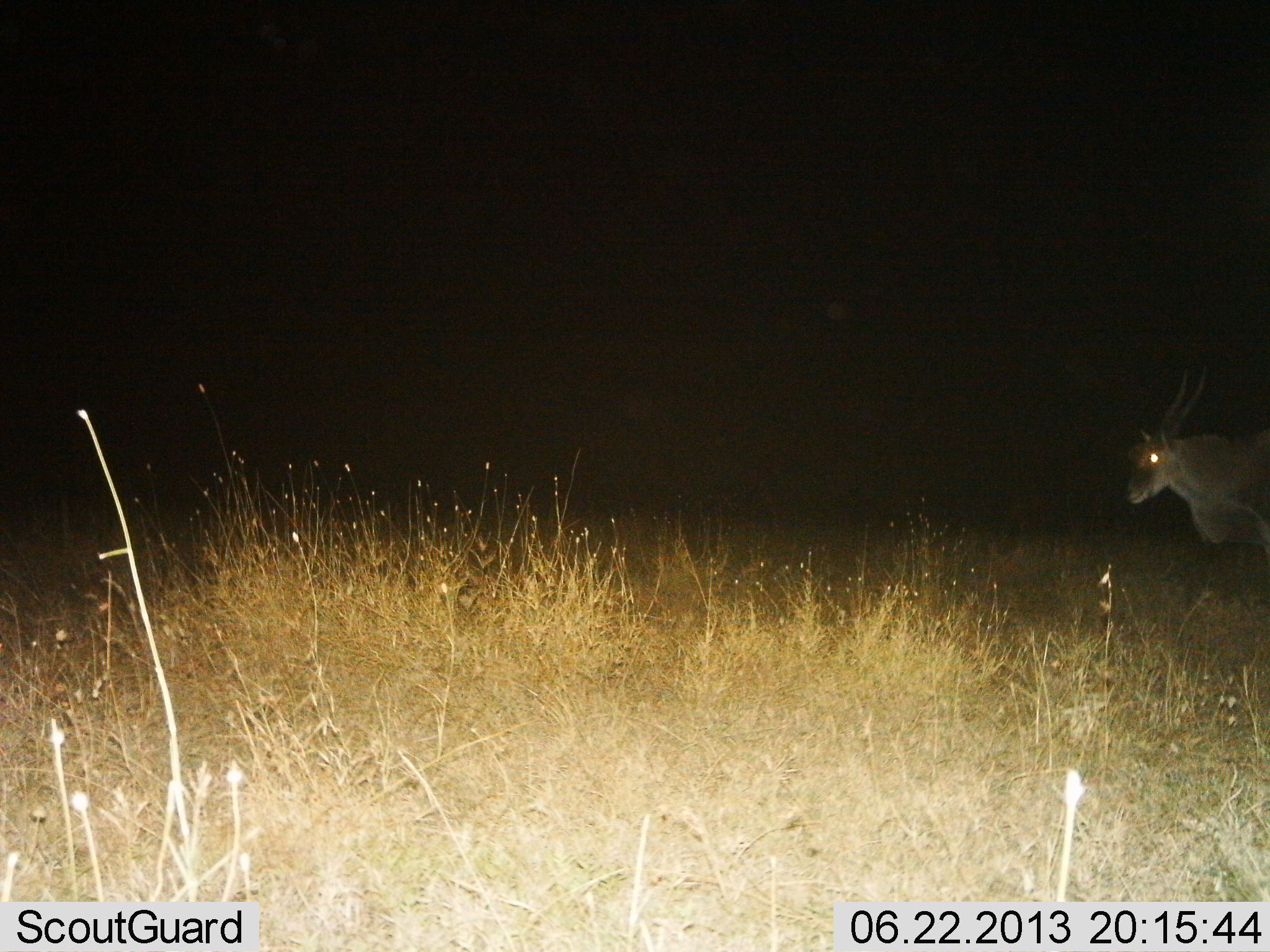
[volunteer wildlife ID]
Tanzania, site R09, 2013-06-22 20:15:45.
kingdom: Animalia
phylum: Chordata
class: Mammalia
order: Artiodactyla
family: Bovidae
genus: Tragelaphus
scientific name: Tragelaphus oryx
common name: eland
Eland (Tragelaphus oryx), count 1. Behavior (volunteer vote fractions): standing 64%, resting 0%, moving 40%, interacting 0%. Young present (vote fraction): 0%. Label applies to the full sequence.